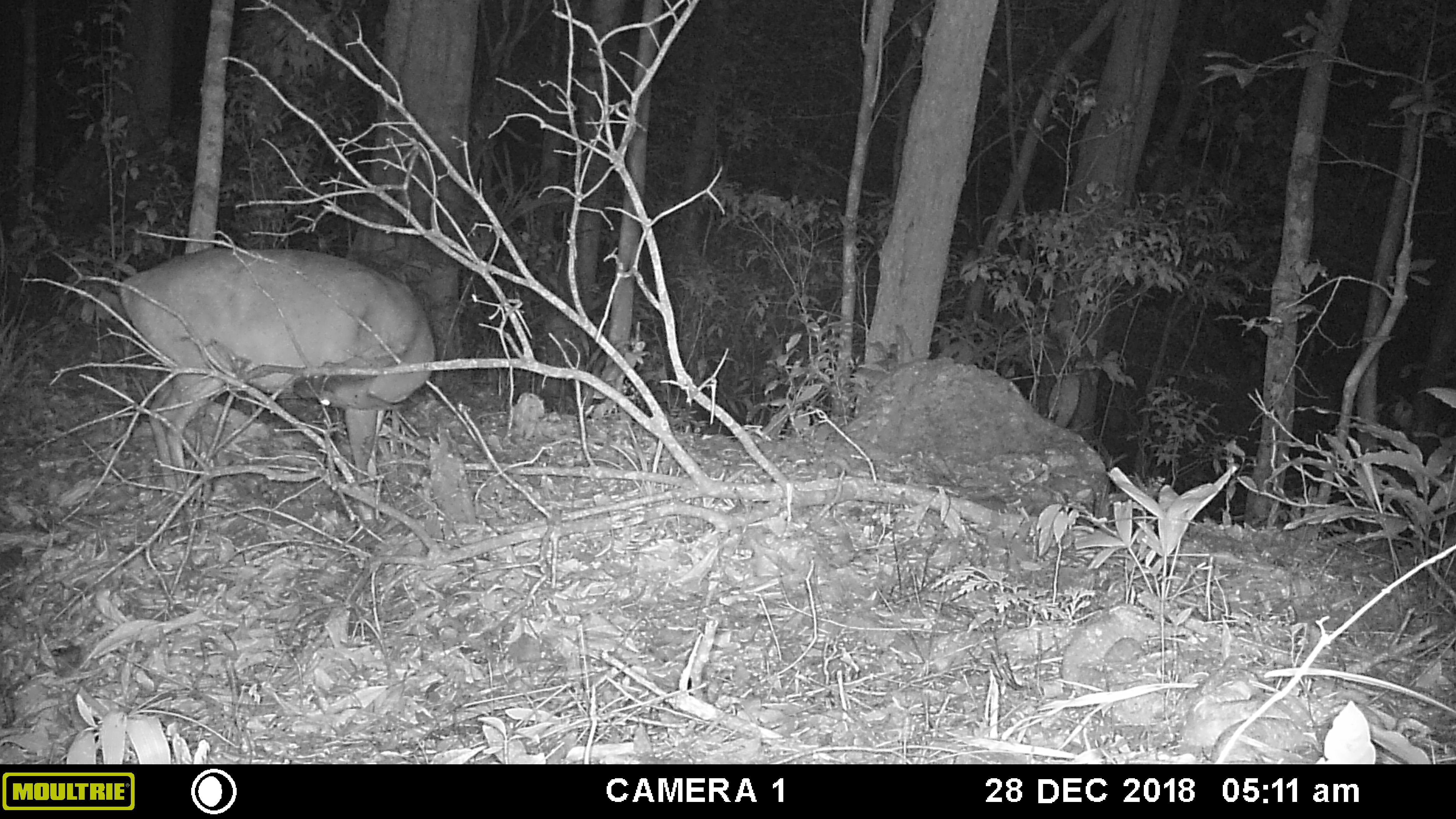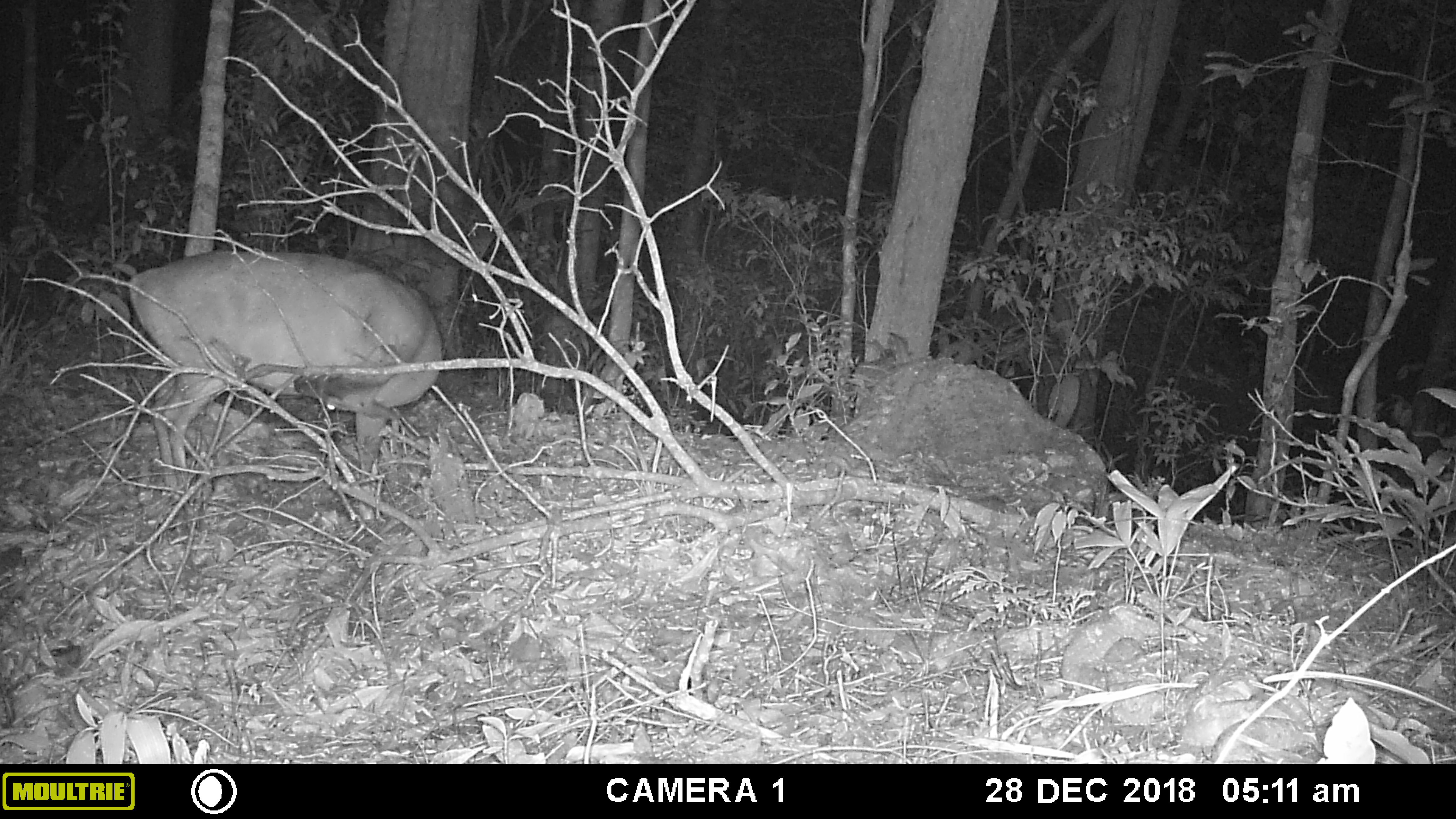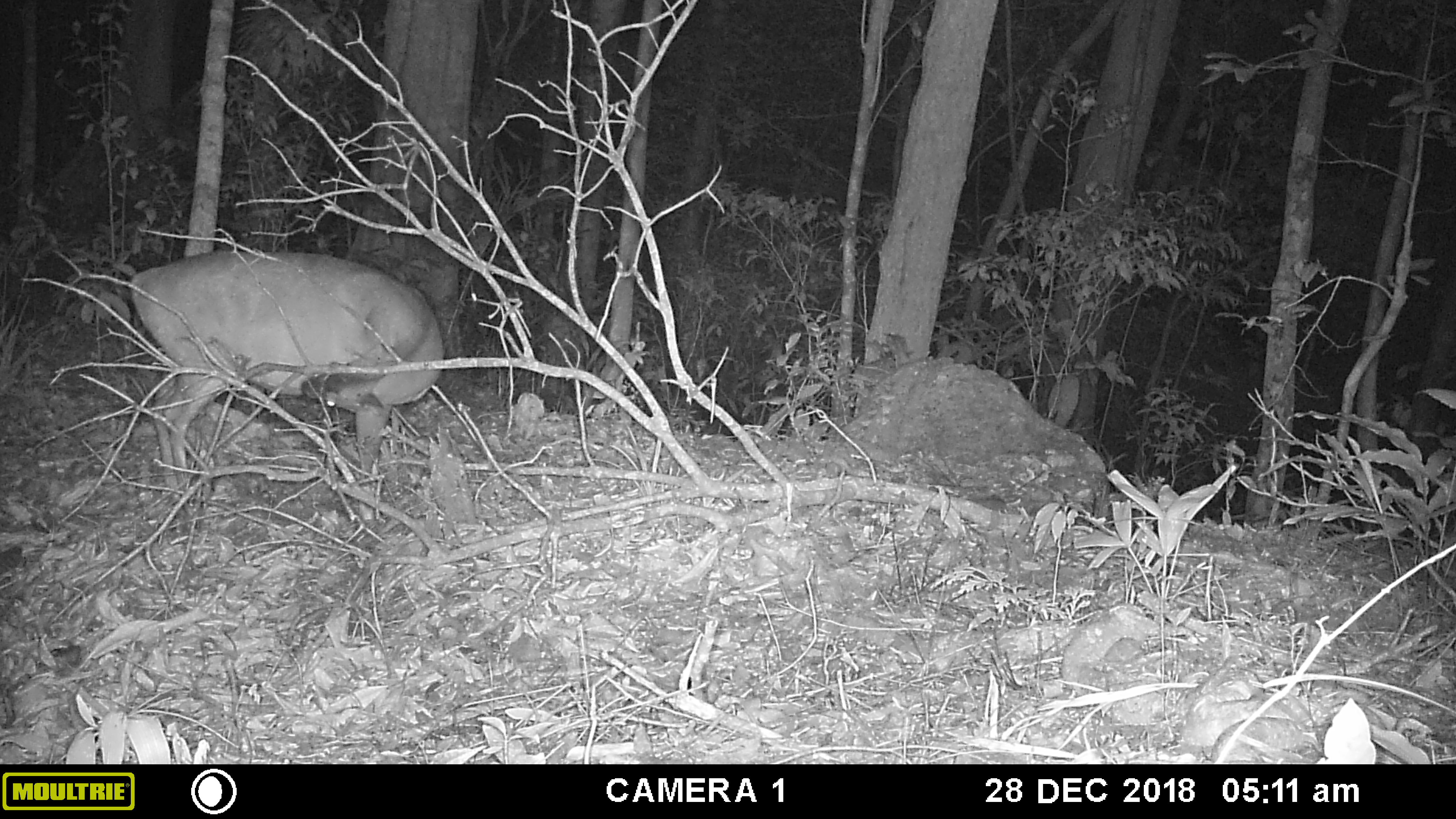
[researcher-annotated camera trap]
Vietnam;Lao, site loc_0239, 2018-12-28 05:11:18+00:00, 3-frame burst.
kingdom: Animalia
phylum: Chordata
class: Mammalia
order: Artiodactyla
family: Cervidae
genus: Muntiacus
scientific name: Muntiacus vuquangensis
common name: large-antlered muntjac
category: large antlered muntjac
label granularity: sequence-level